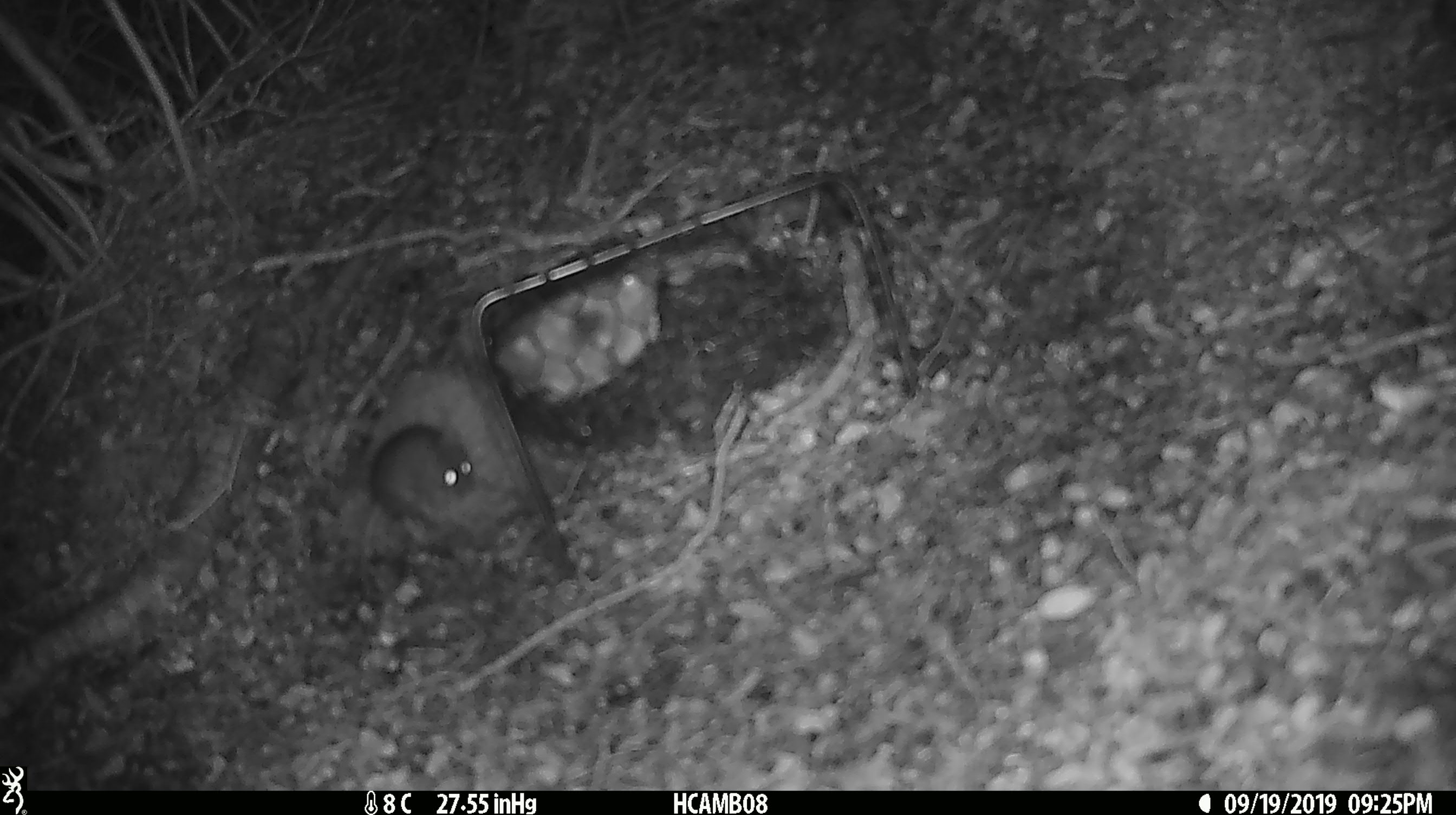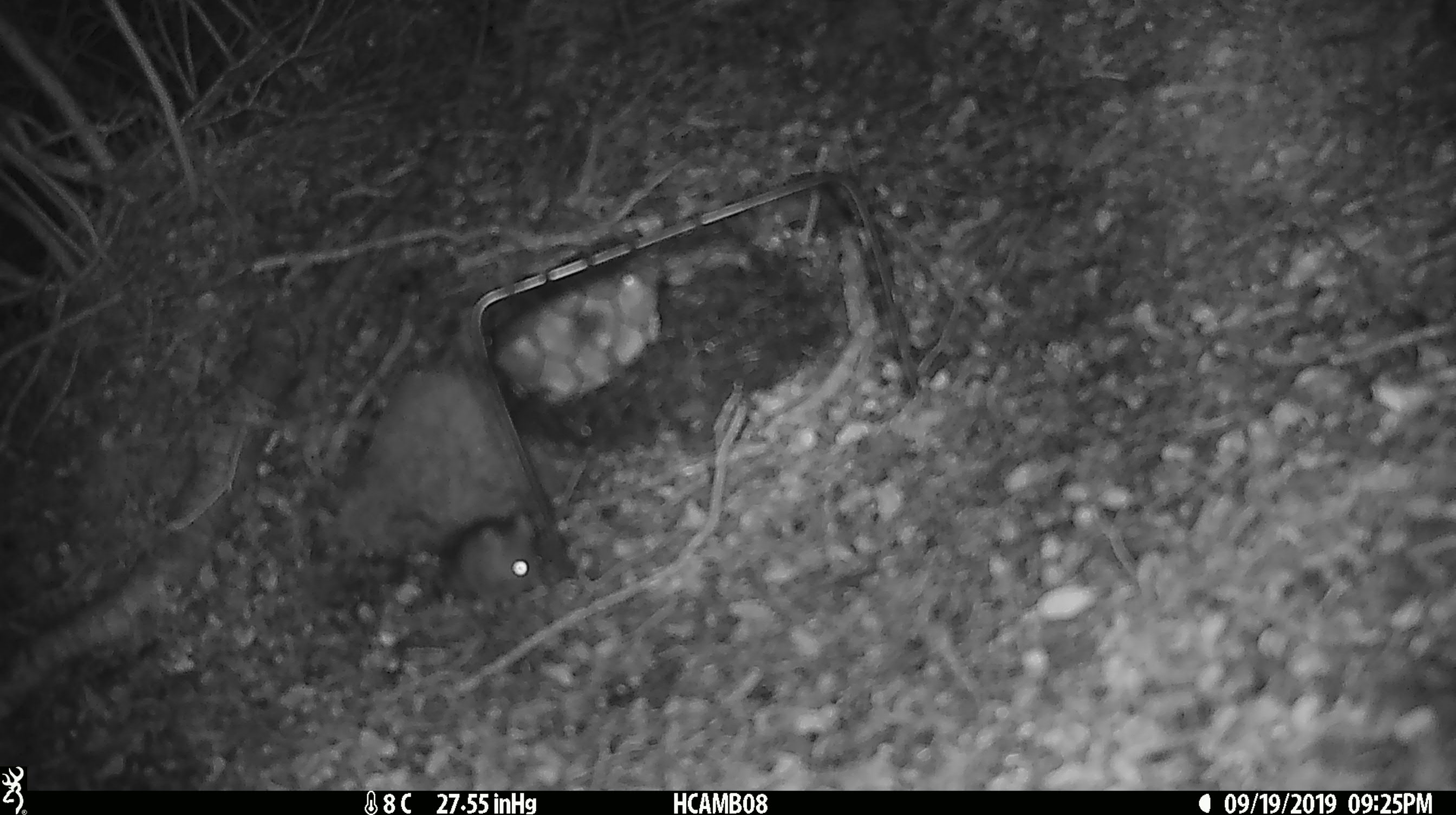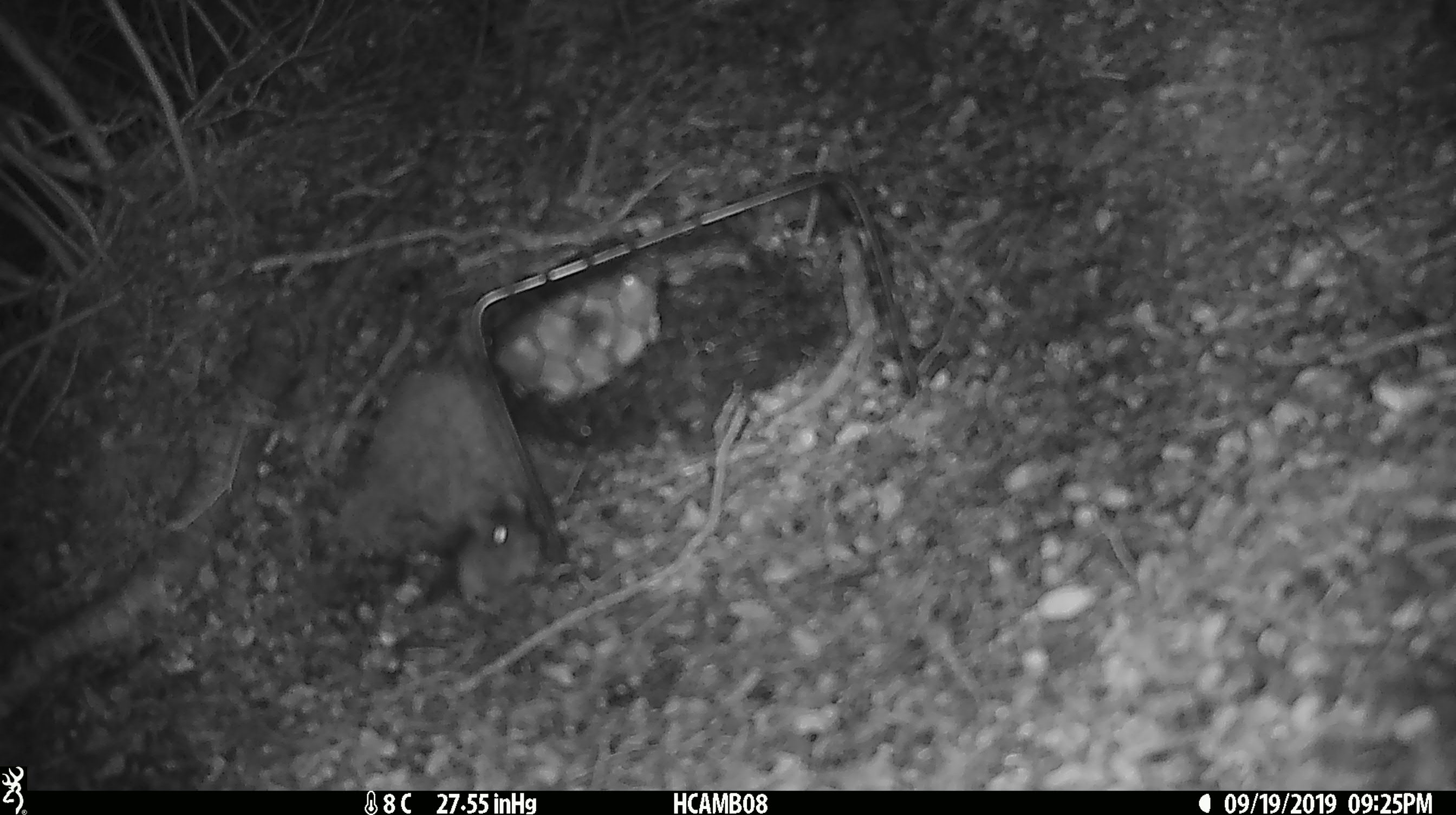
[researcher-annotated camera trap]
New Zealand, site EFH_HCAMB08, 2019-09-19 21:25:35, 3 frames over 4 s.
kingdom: Animalia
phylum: Chordata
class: Mammalia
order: Rodentia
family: Muridae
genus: Mus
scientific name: Mus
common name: mouse